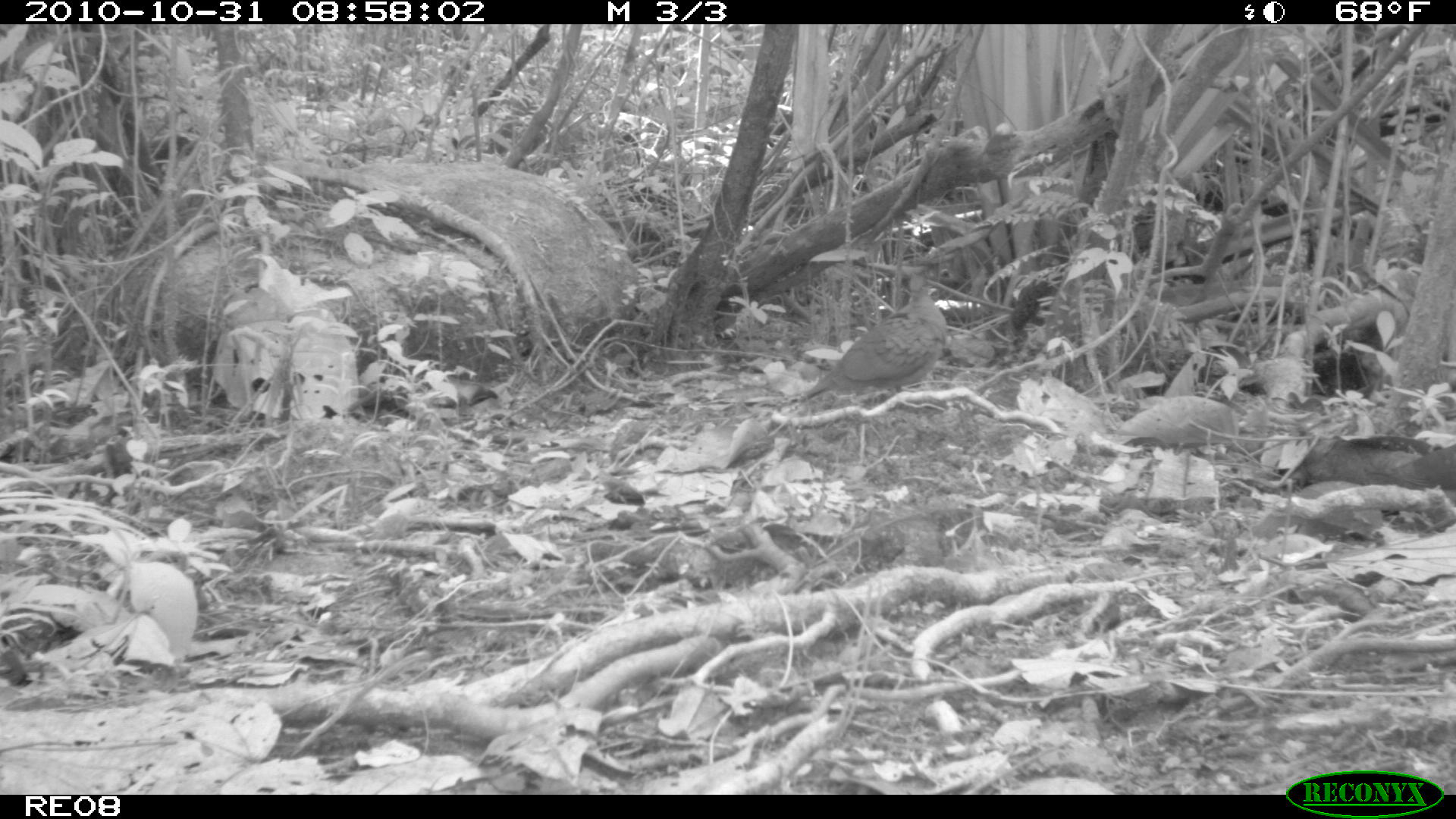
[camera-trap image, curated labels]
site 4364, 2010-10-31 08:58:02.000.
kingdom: Animalia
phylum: Chordata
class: Aves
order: Columbiformes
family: Columbidae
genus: Streptopelia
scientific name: Streptopelia picturata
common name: malagasy turtle dove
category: nesoenas picturata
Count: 1.